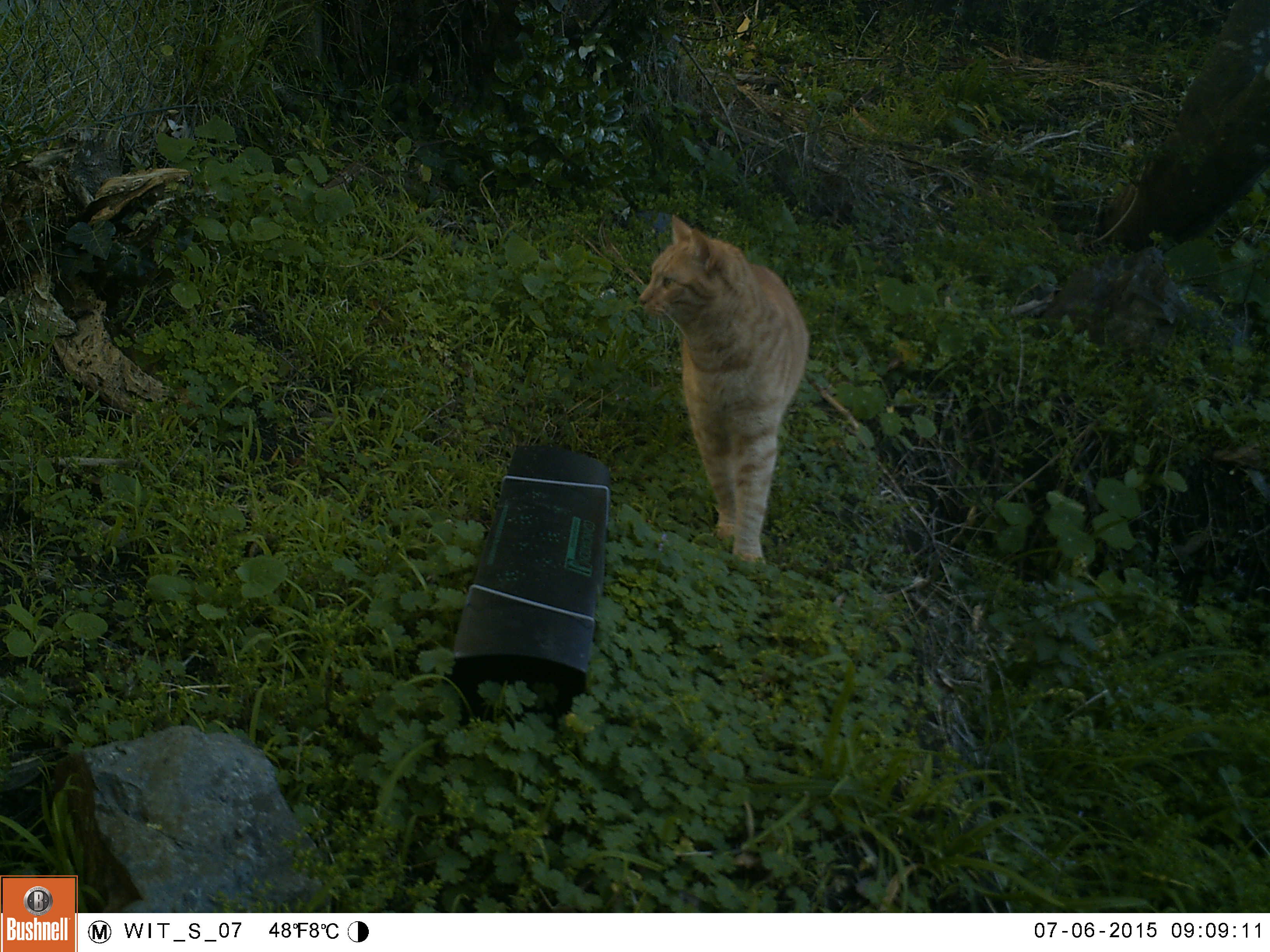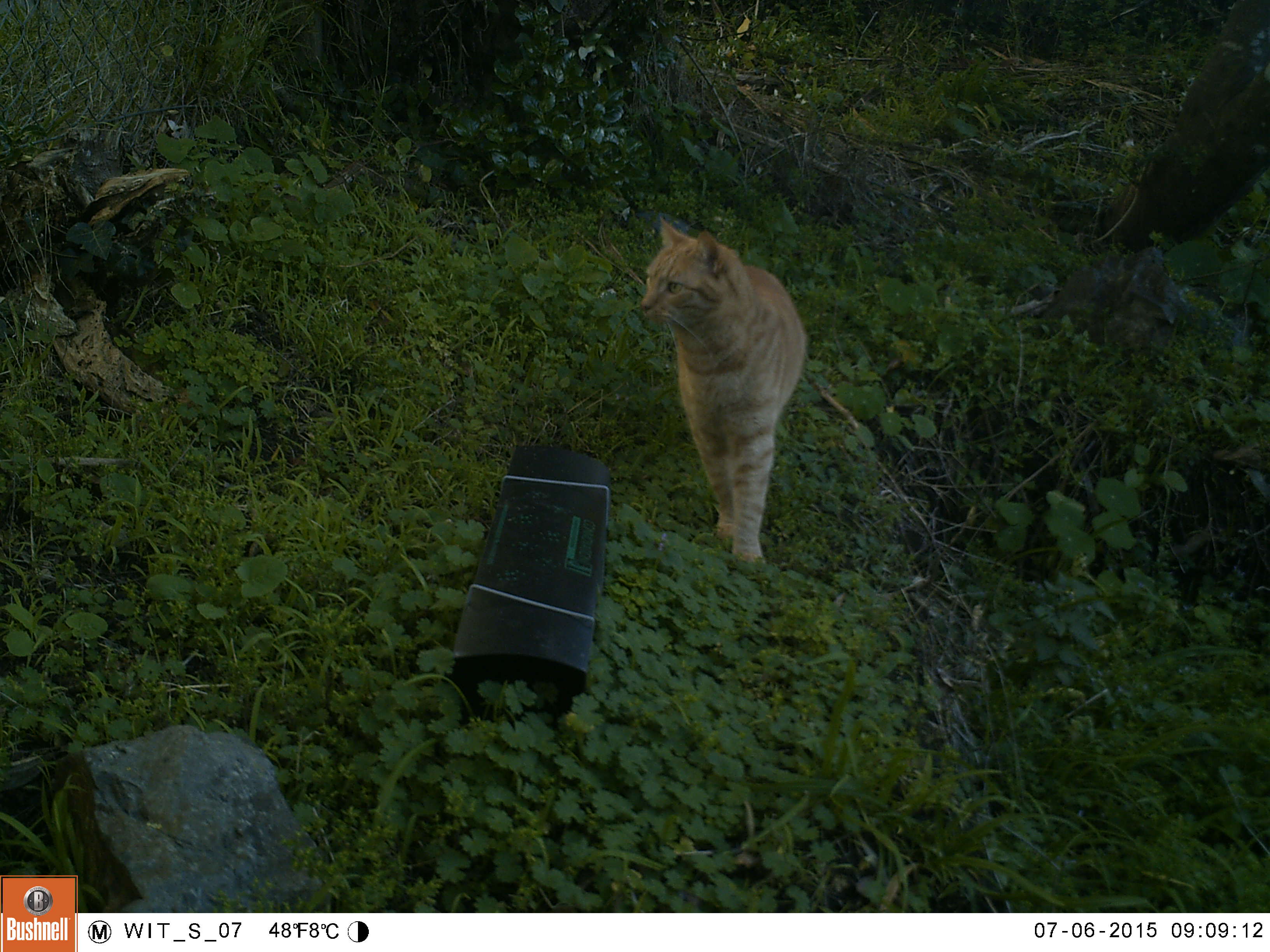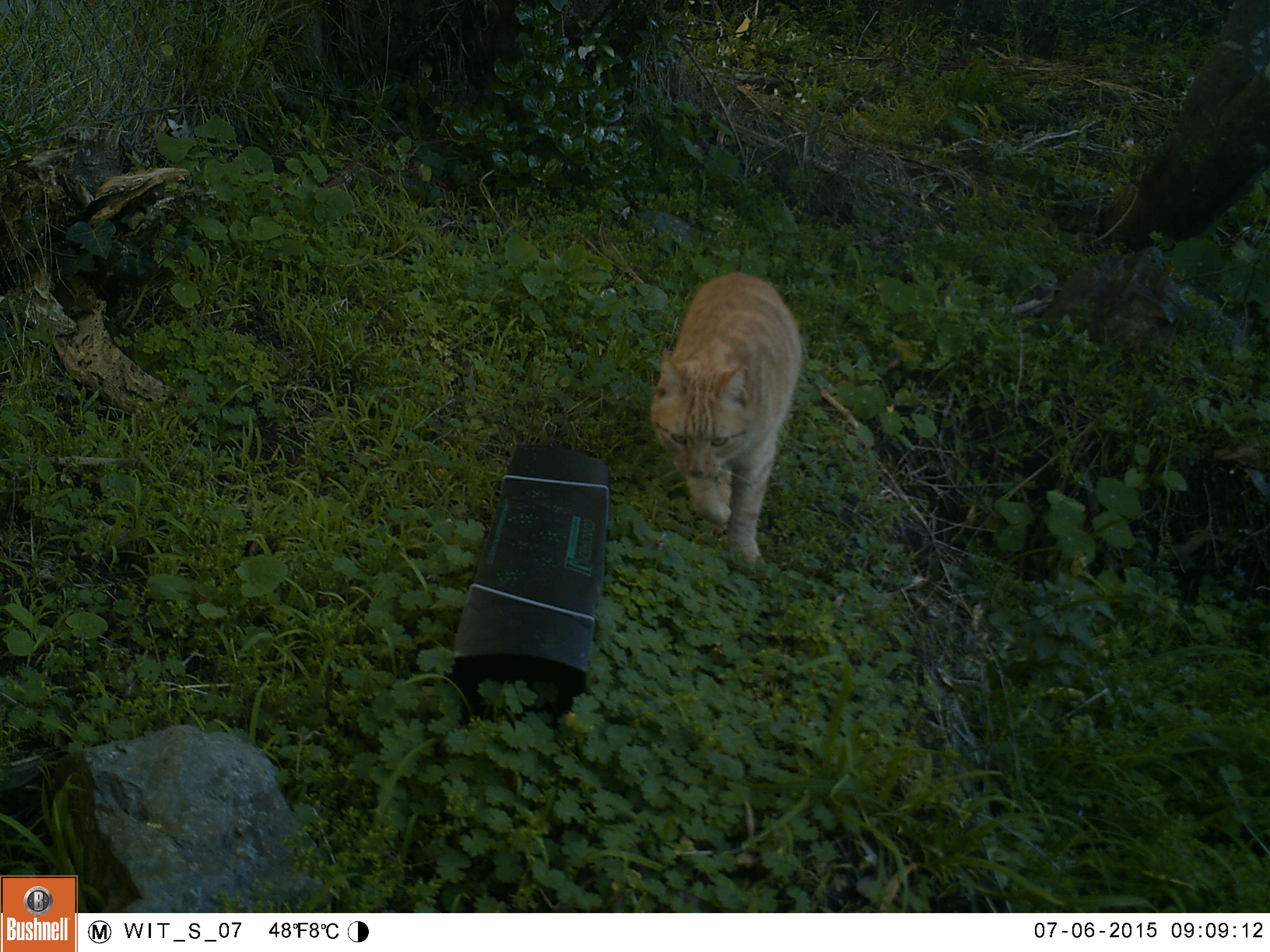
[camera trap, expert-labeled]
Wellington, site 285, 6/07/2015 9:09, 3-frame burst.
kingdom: Animalia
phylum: Chordata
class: Mammalia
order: Carnivora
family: Felidae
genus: Felis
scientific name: Felis catus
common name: cat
Cat (Felis catus).